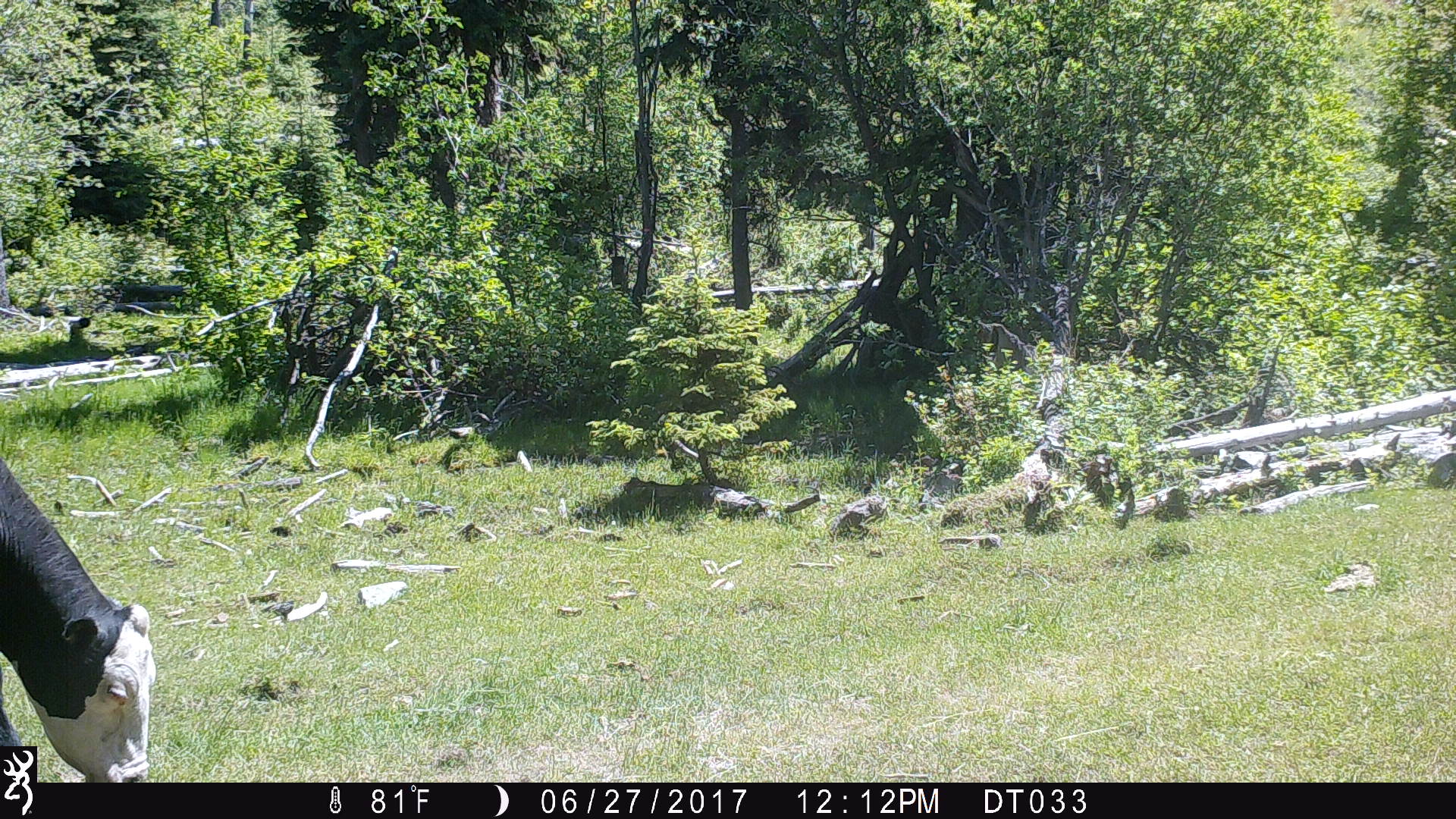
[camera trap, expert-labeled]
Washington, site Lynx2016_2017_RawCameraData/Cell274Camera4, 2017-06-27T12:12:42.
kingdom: Animalia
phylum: Chordata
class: Mammalia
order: Artiodactyla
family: Bovidae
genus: Bos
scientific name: Bos taurus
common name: domestic cattle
Domestic cattle (Bos taurus). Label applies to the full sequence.